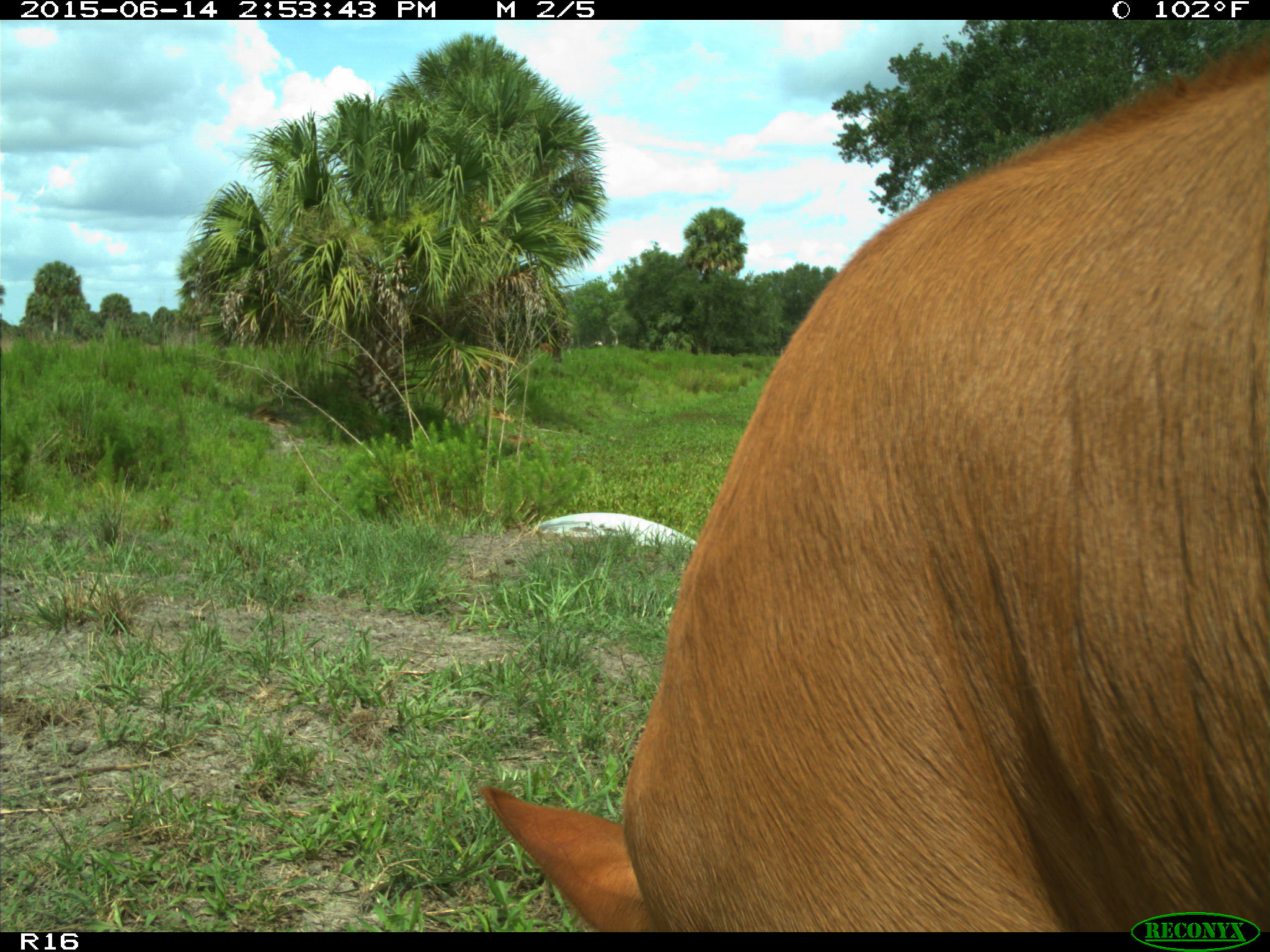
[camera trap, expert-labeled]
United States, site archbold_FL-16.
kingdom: Animalia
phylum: Chordata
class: Mammalia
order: Artiodactyla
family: Bovidae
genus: Bos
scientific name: Bos taurus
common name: domestic cow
Bos taurus (domestic cow).